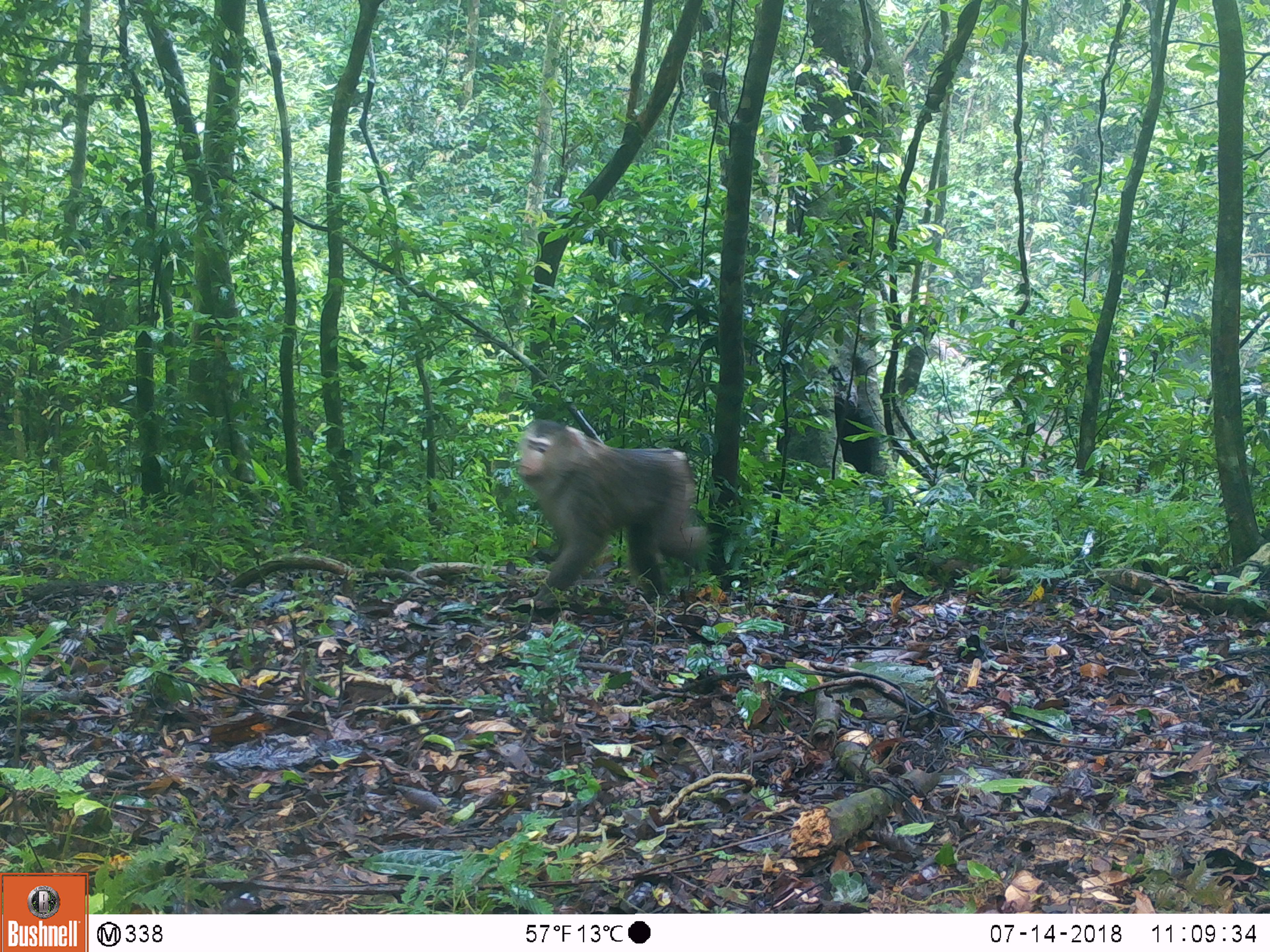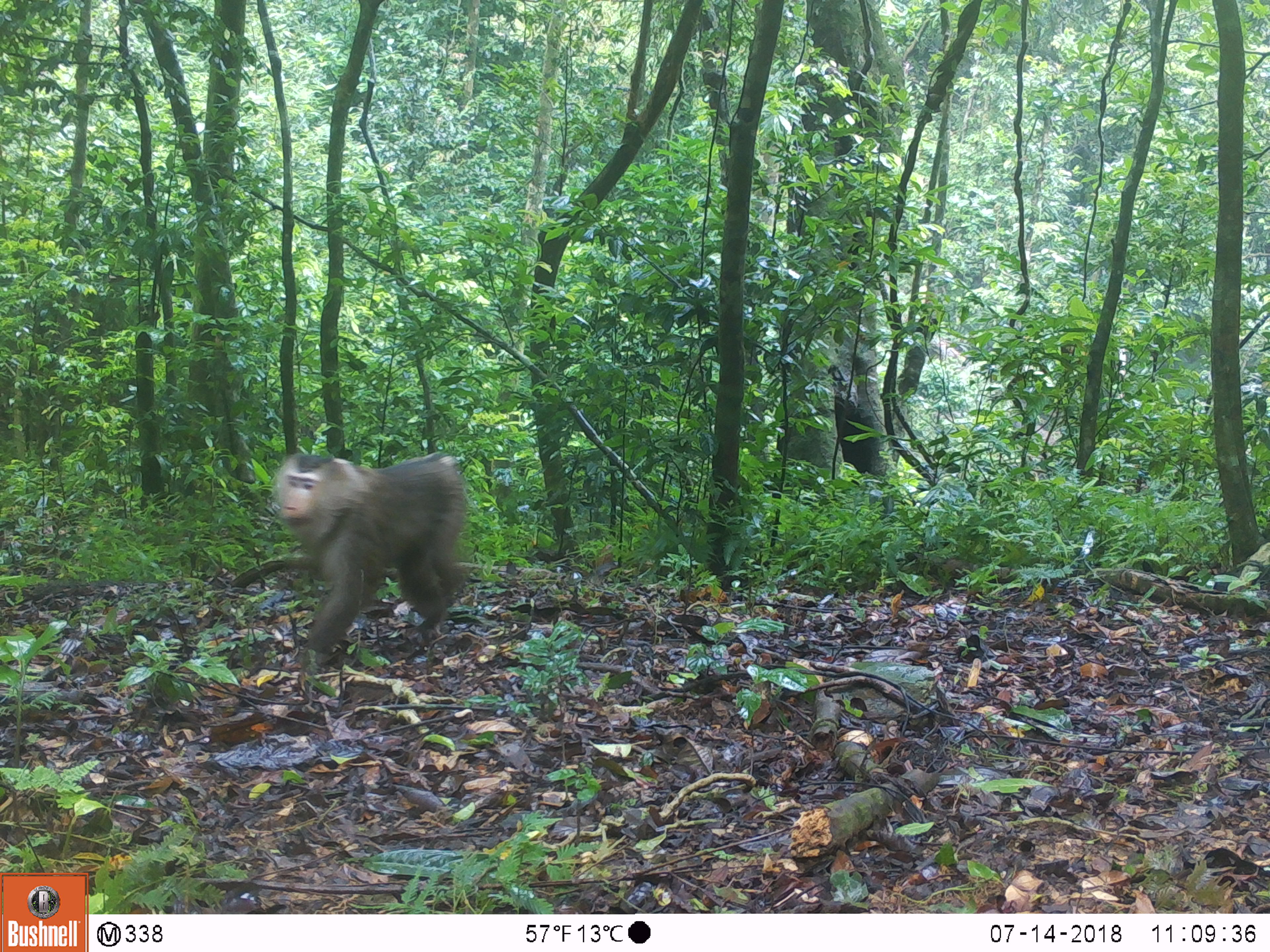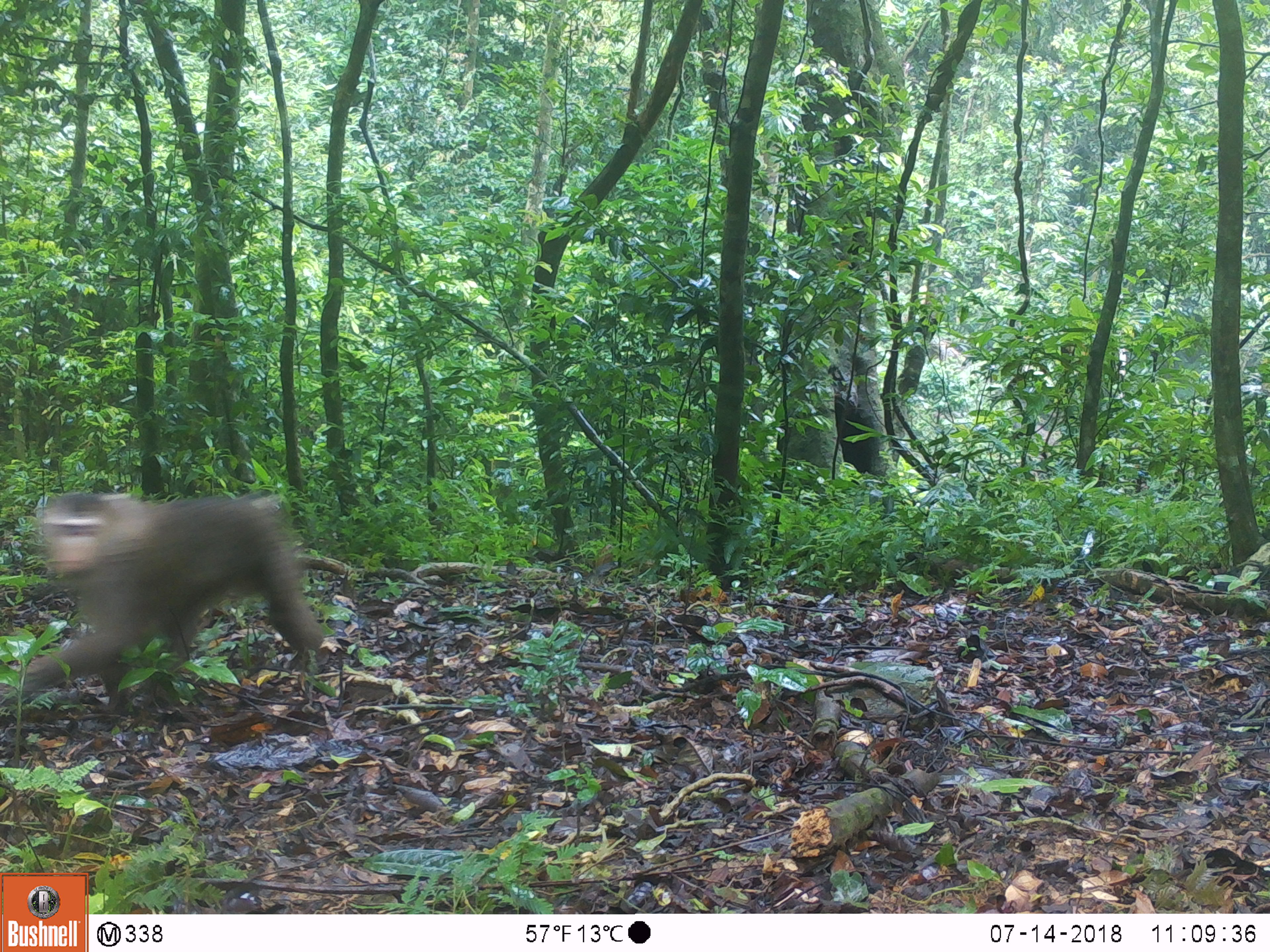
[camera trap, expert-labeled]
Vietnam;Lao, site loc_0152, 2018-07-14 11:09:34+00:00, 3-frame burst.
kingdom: Animalia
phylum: Chordata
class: Mammalia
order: Primates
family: Cercopithecidae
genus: Macaca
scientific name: Macaca nemestrina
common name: pig-tailed macaque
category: pig tailed macaque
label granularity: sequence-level